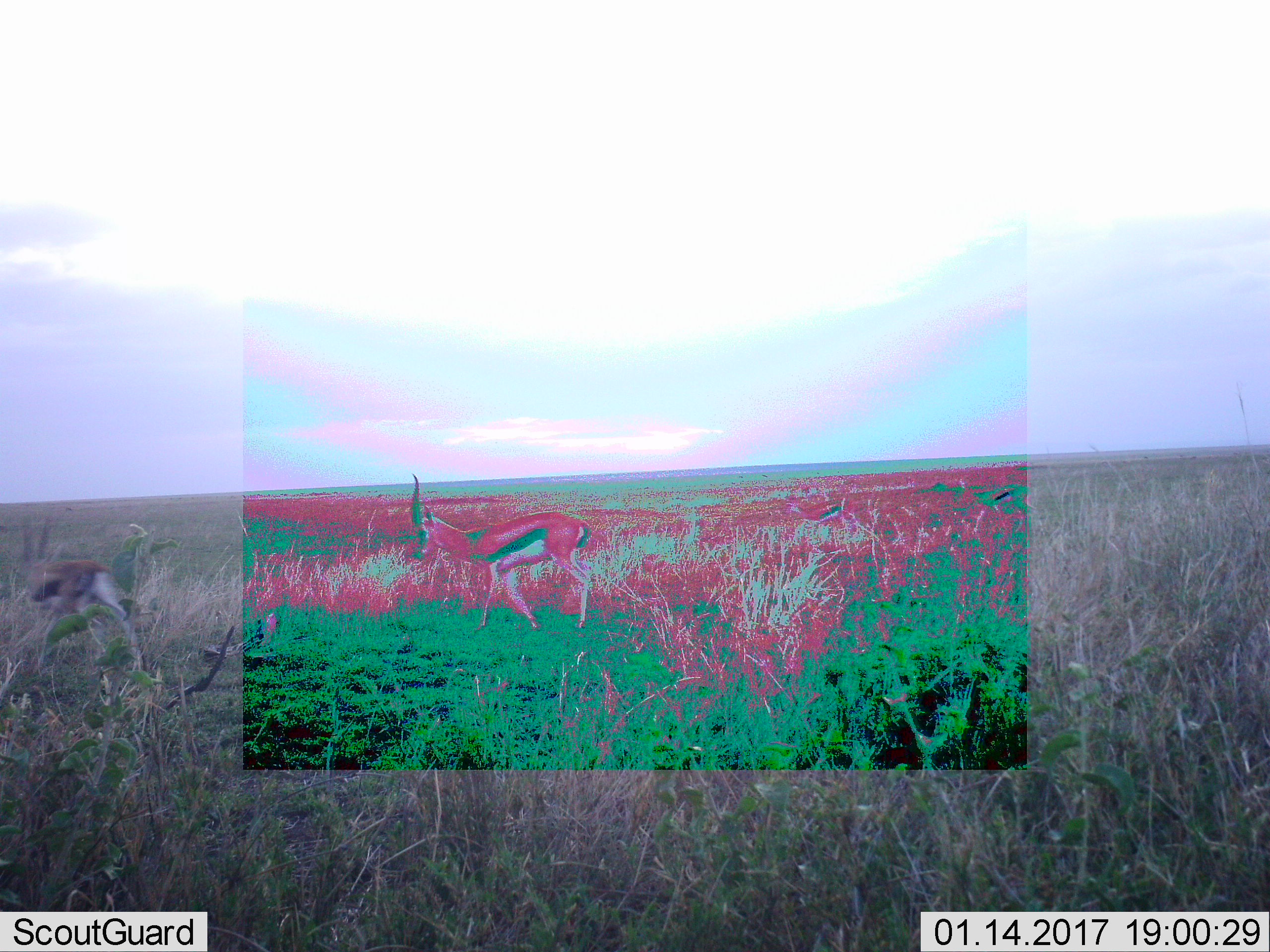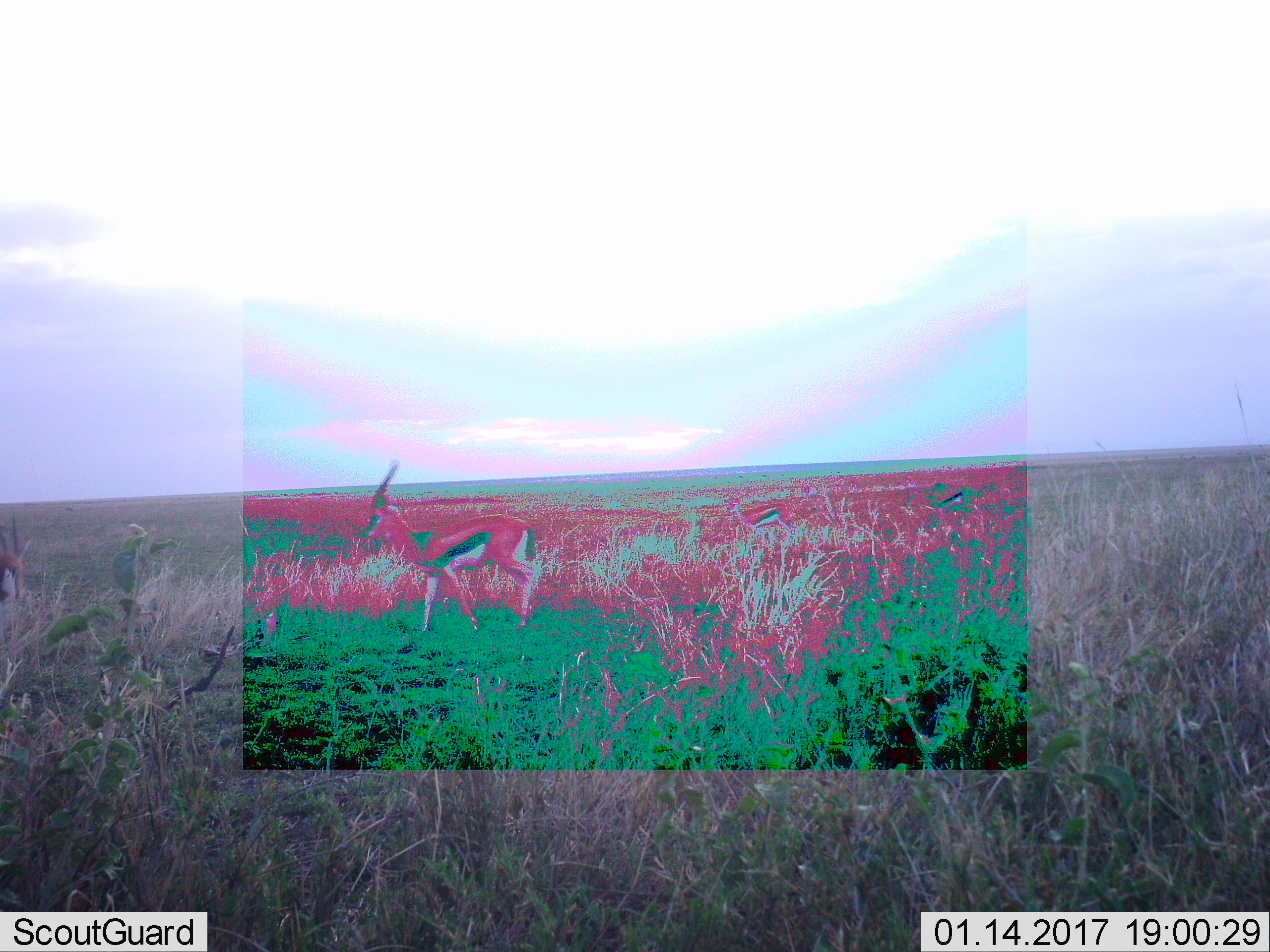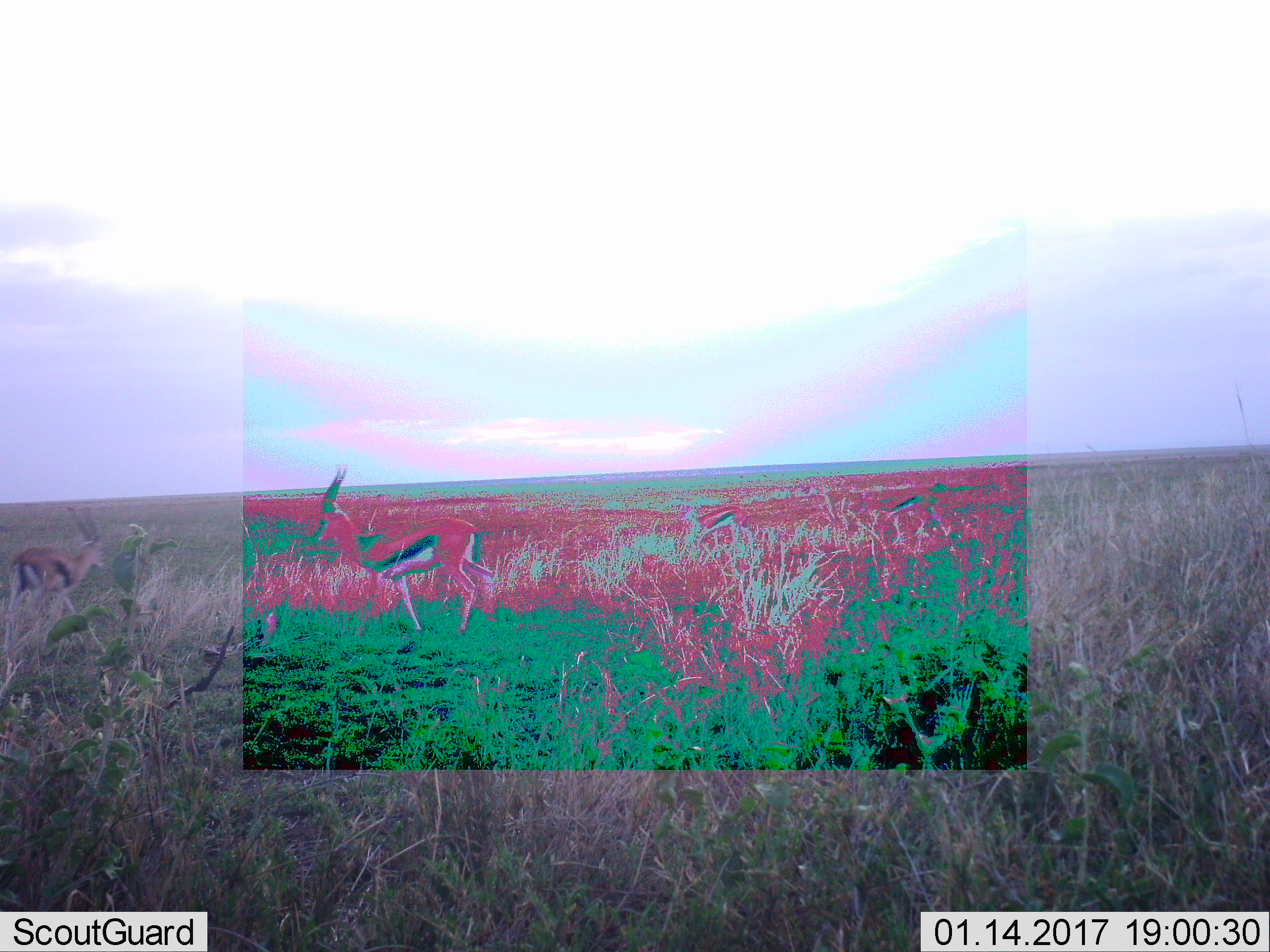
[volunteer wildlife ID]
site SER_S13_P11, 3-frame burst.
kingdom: Animalia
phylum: Chordata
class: Mammalia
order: Artiodactyla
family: Bovidae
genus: Eudorcas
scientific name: Eudorcas thomsonii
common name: thomson's gazelle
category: gazellethomsons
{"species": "gazellethomsons (thomson's gazelle) (Eudorcas thomsonii)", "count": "4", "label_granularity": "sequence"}